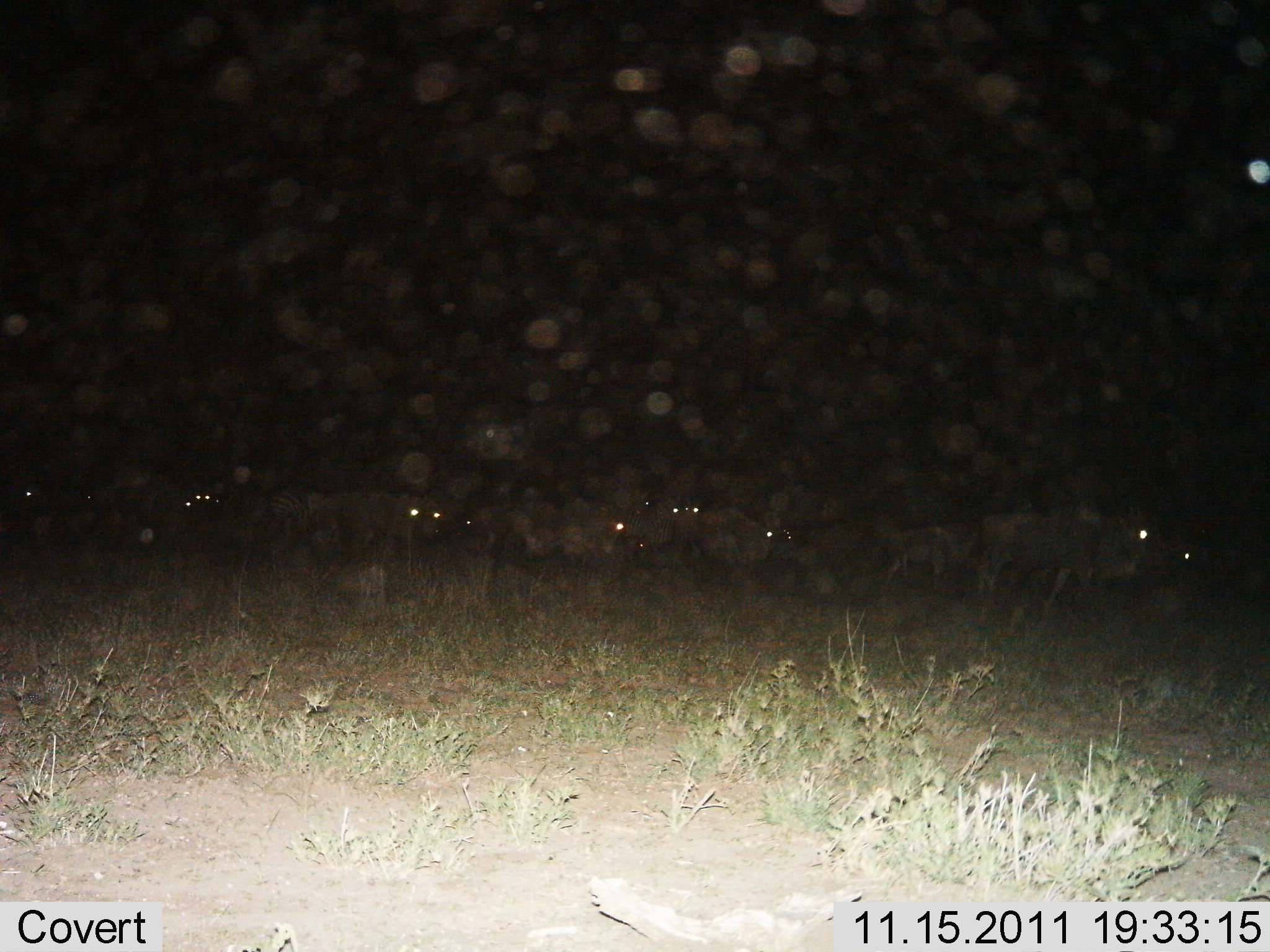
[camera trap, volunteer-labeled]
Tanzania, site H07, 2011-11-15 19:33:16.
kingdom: Animalia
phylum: Chordata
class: Mammalia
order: Artiodactyla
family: Bovidae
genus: Connochaetes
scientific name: Connochaetes taurinus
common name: blue wildebeest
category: wildebeest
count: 11-50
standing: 64%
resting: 18%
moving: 45%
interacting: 0%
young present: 9%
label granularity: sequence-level